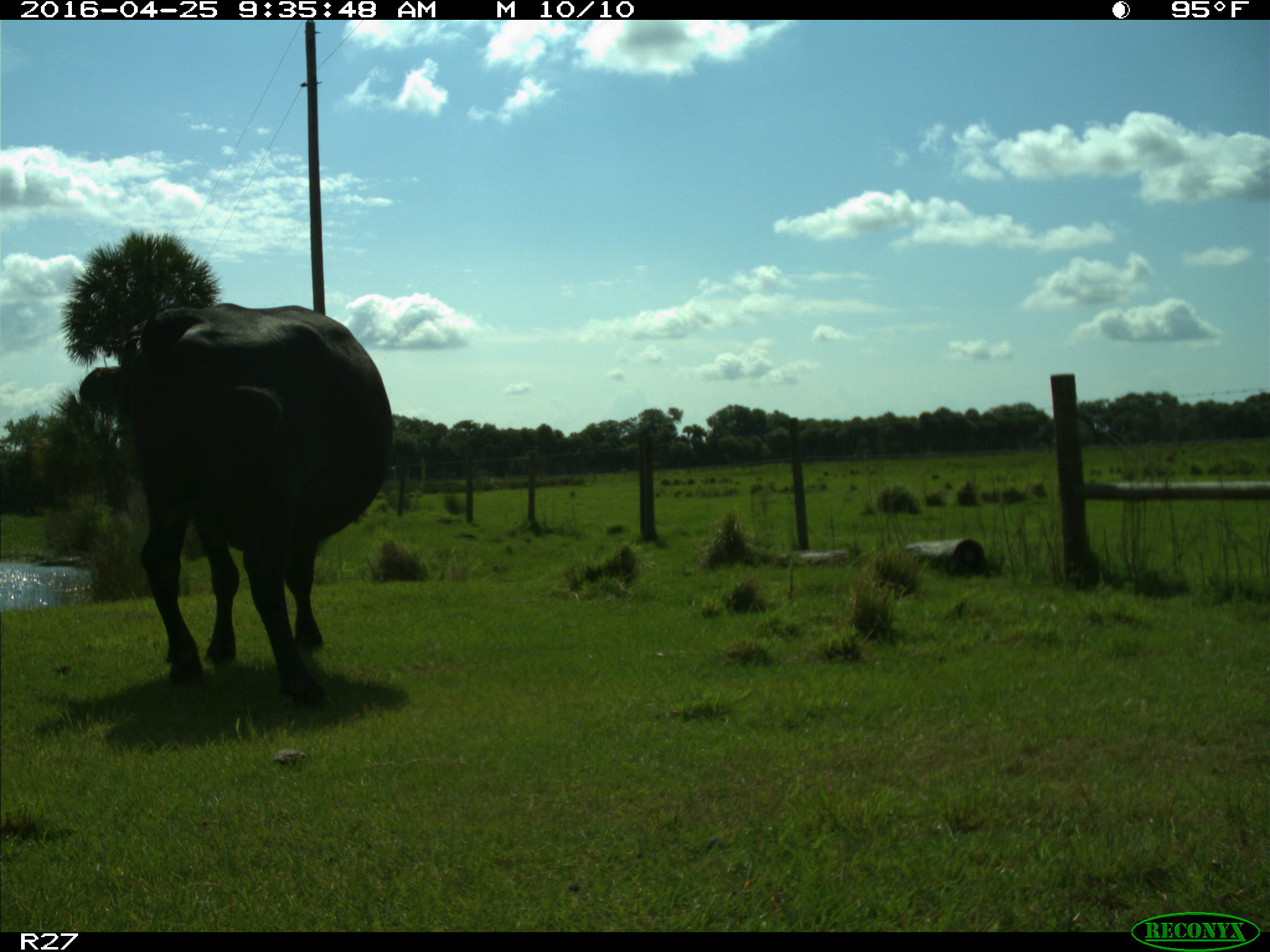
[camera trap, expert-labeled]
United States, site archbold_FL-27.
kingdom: Animalia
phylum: Chordata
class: Mammalia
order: Artiodactyla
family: Bovidae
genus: Bos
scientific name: Bos taurus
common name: domestic cow